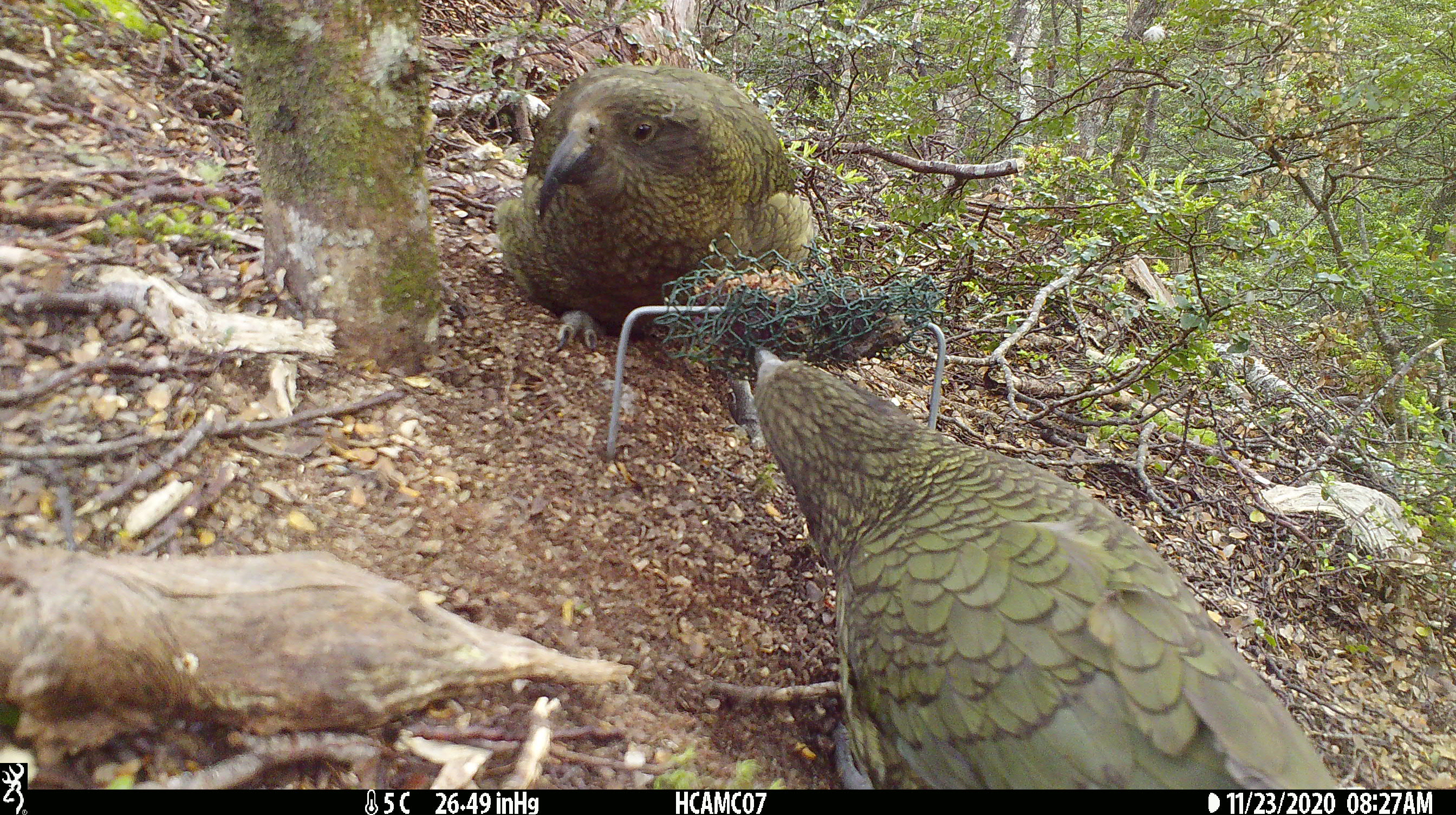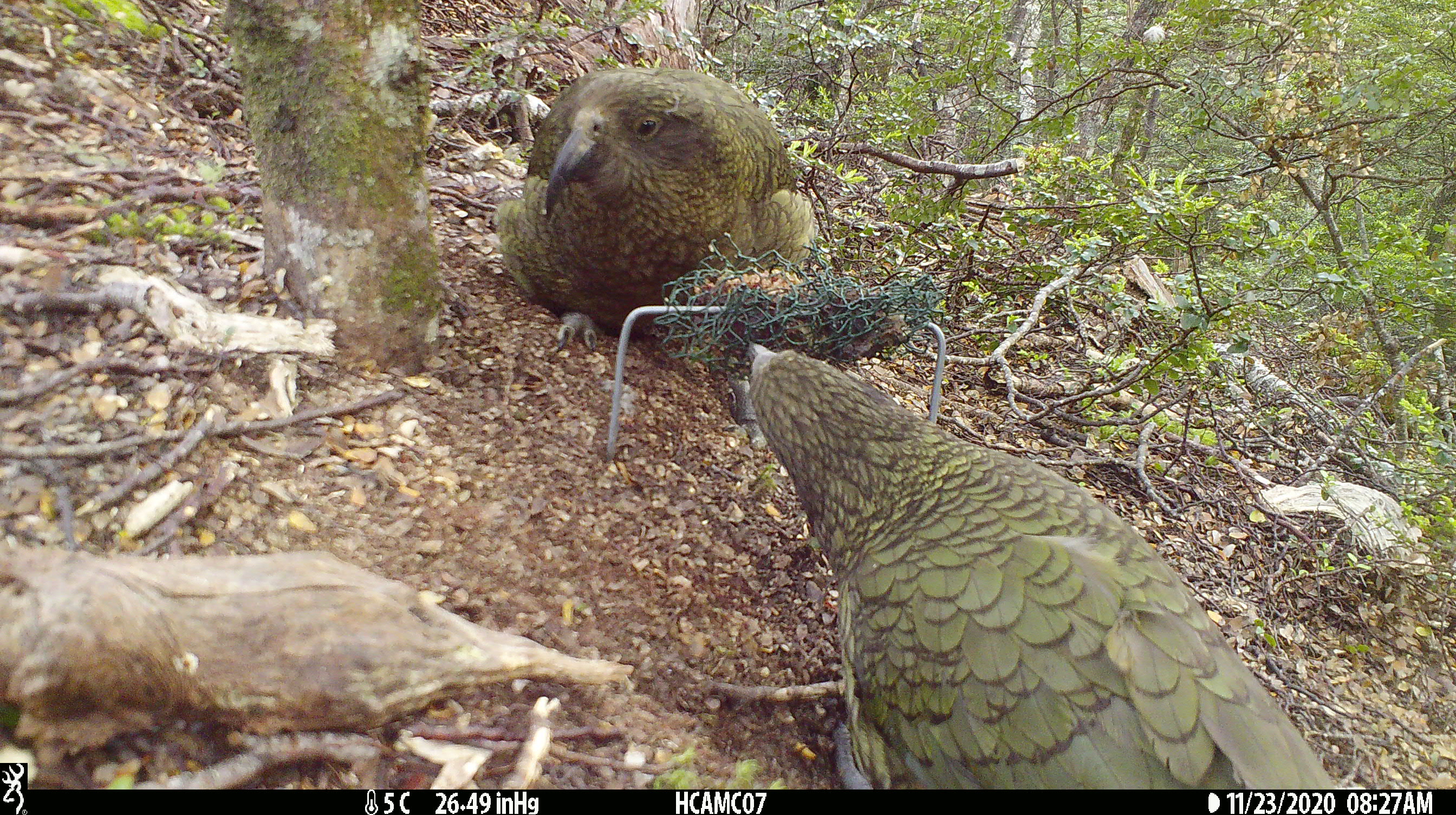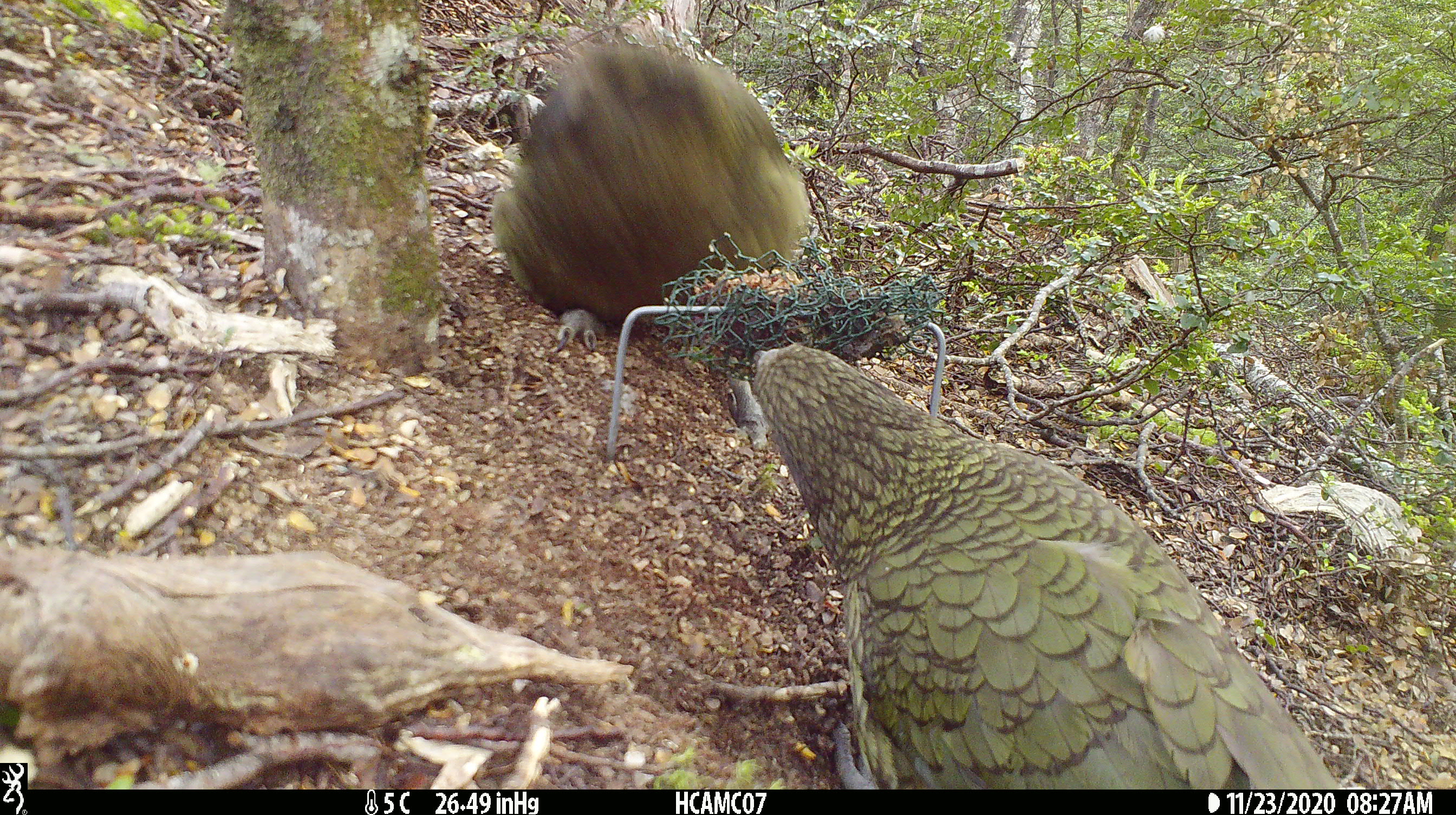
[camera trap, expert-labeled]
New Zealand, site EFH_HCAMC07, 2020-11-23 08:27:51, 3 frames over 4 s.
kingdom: Animalia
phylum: Chordata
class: Aves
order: Psittaciformes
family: Strigopidae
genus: Nestor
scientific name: Nestor notabilis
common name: kea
Kea (Nestor notabilis).